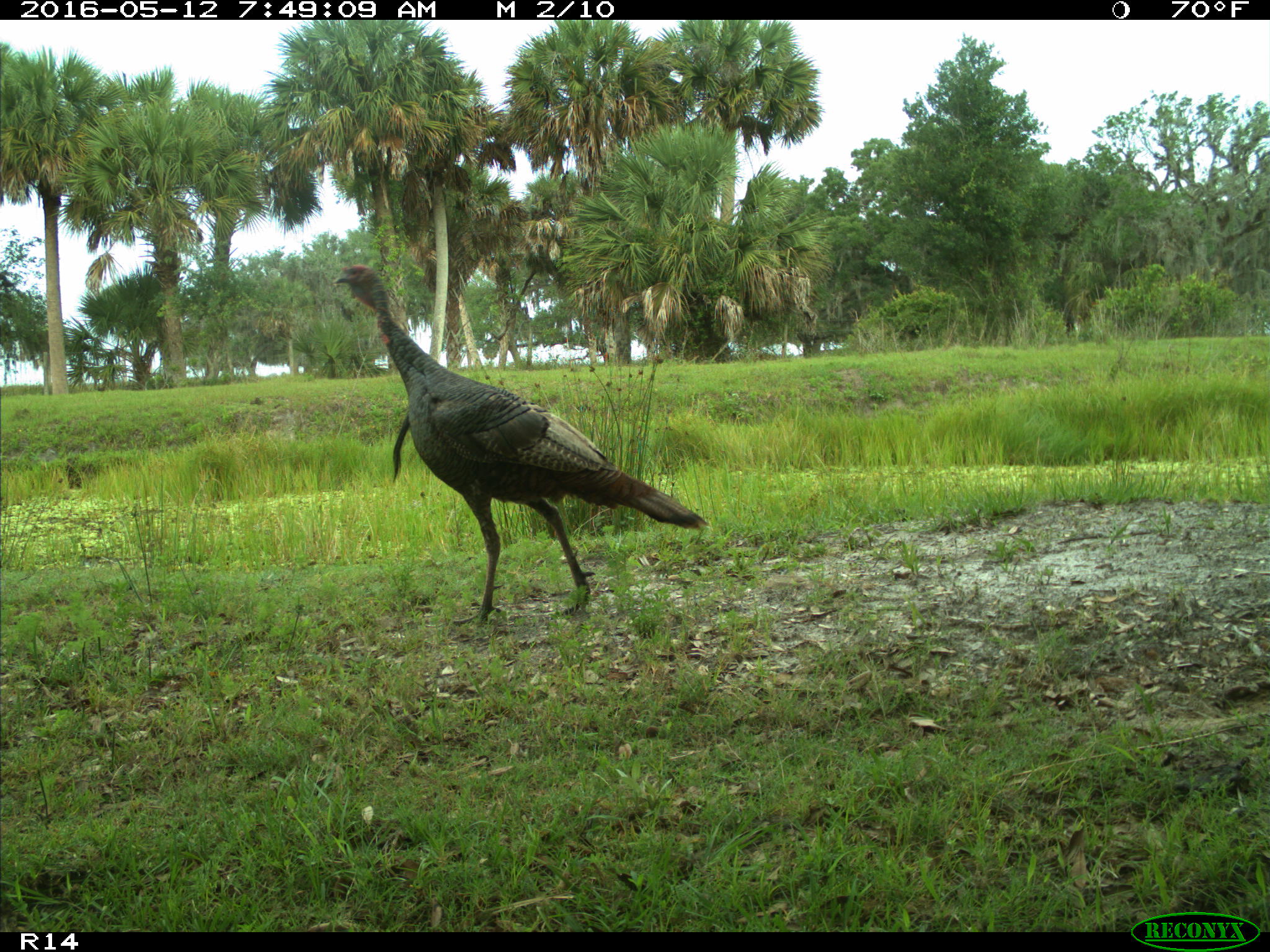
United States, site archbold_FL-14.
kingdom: Animalia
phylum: Chordata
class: Aves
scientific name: Aves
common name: birds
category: unidentified bird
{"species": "unidentified bird (birds) (Aves)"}